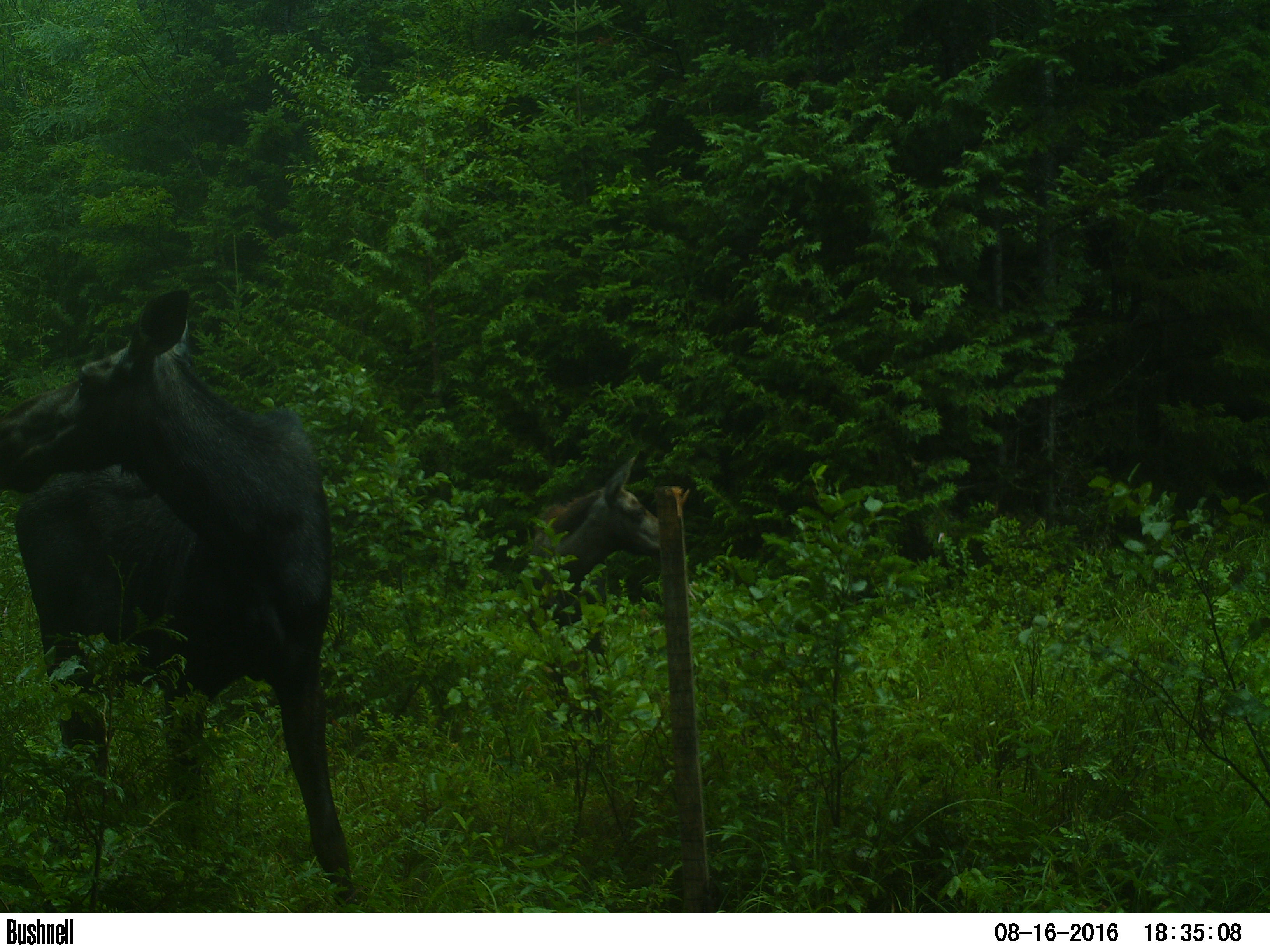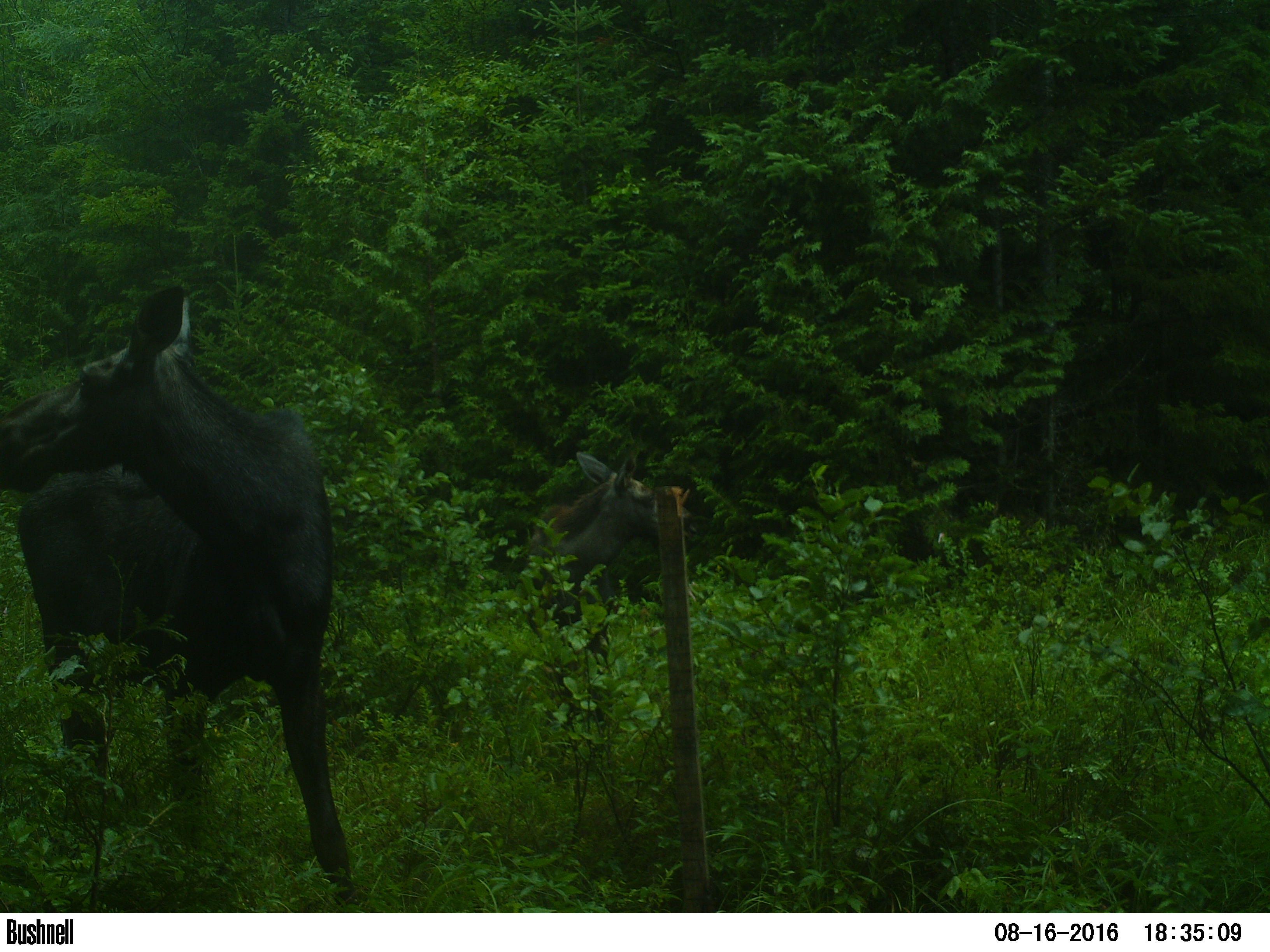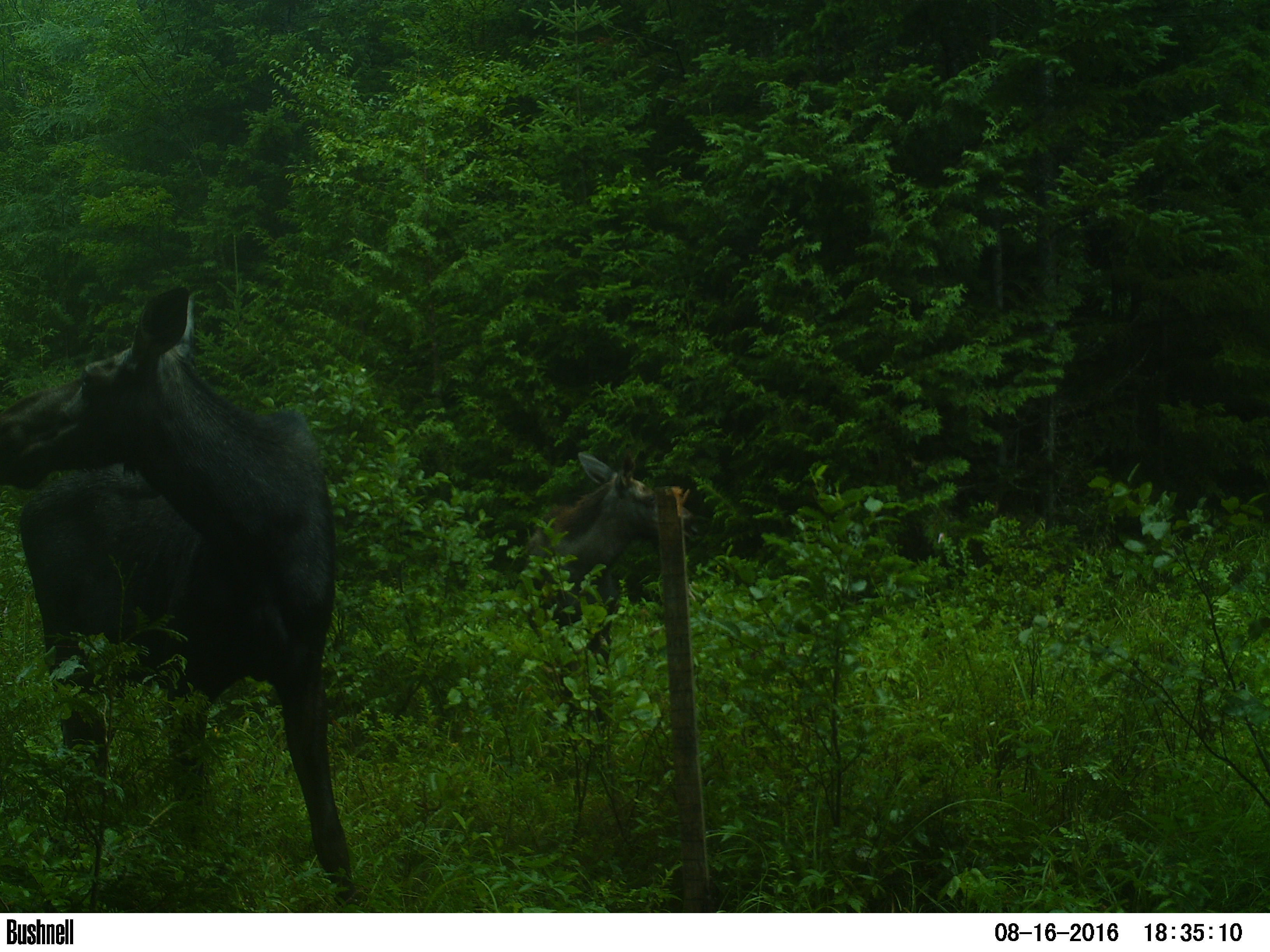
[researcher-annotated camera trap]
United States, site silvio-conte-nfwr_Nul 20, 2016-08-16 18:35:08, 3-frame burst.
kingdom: Animalia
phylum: Chordata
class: Mammalia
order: Artiodactyla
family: Cervidae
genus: Alces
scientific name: Alces alces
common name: moose